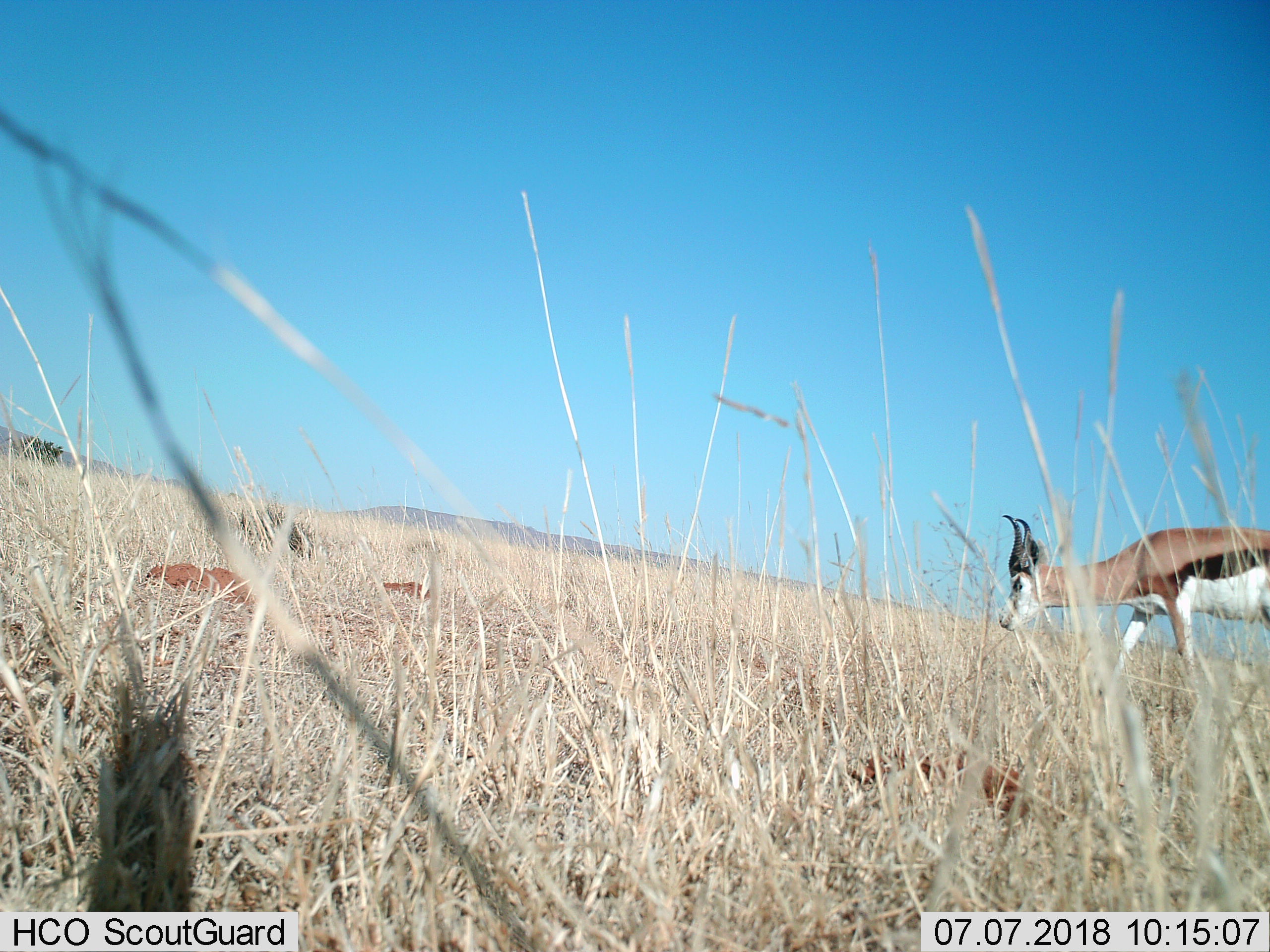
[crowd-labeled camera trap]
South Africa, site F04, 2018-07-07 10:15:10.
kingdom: Animalia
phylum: Chordata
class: Mammalia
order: Artiodactyla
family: Bovidae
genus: Antidorcas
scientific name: Antidorcas marsupialis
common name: springbok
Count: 1.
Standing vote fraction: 14%.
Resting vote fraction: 0%.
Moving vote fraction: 71%.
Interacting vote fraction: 0%.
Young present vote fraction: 0%.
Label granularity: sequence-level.